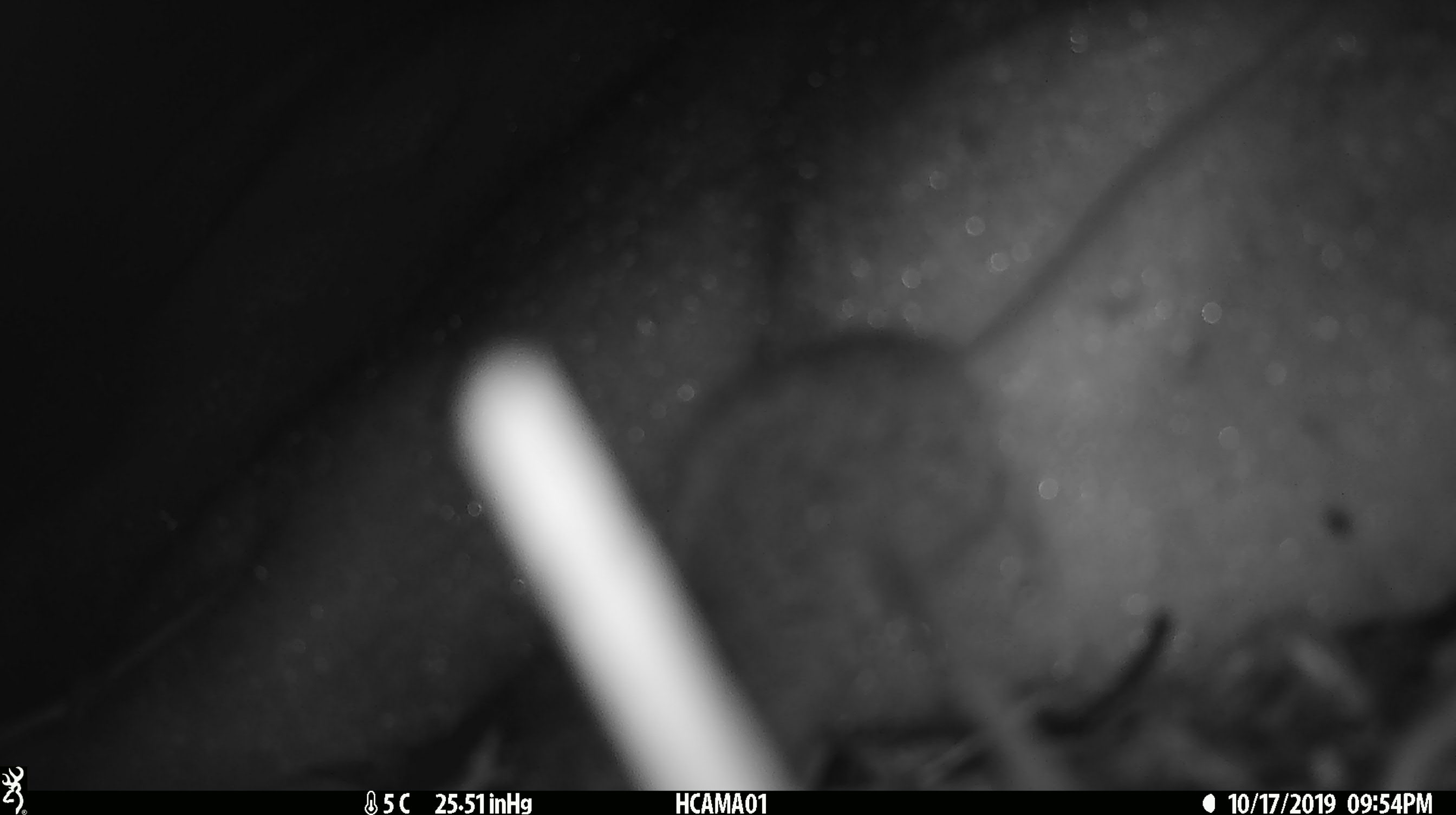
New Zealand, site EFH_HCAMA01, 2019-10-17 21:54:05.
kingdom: Animalia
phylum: Chordata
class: Mammalia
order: Rodentia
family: Muridae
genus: Mus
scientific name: Mus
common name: mouse